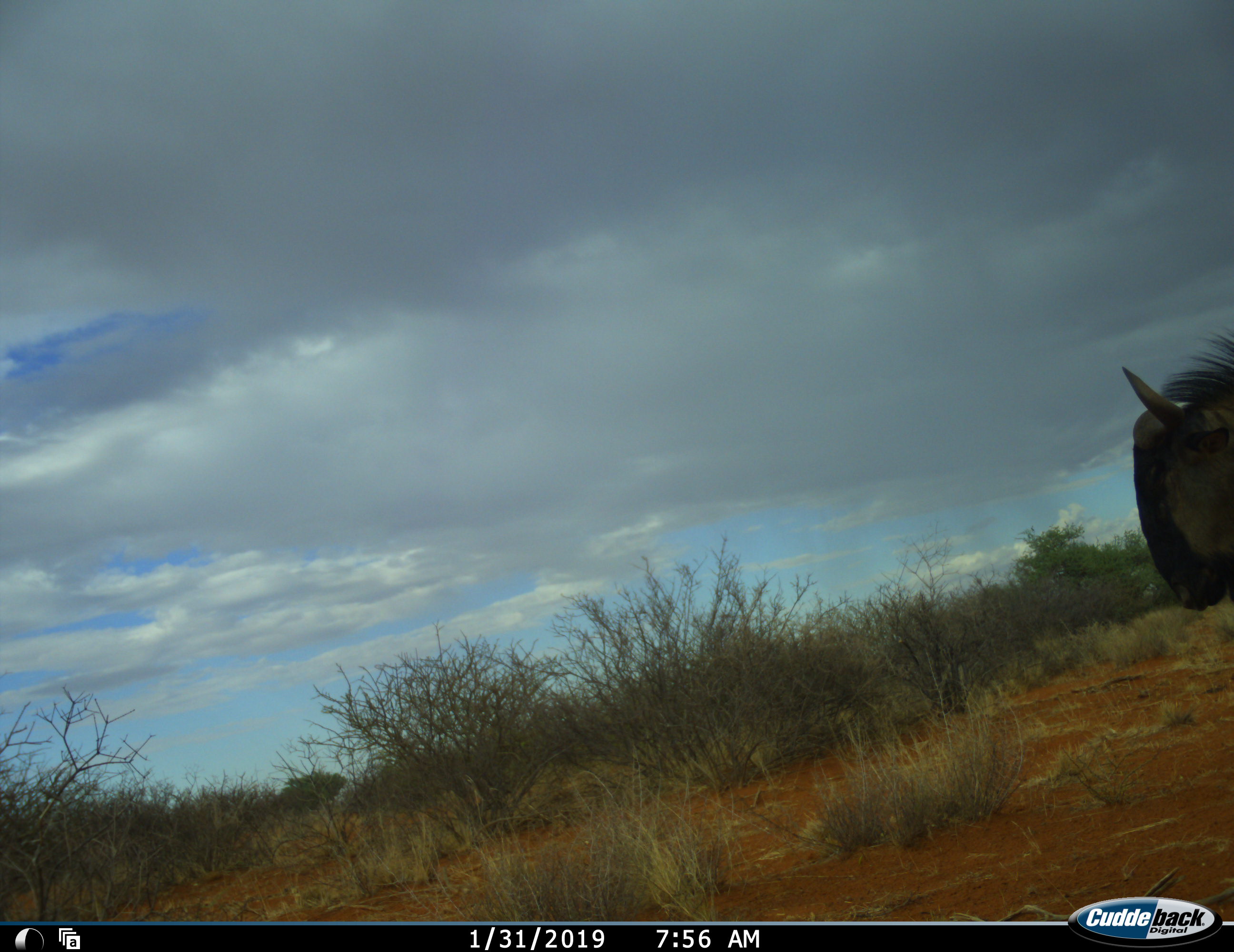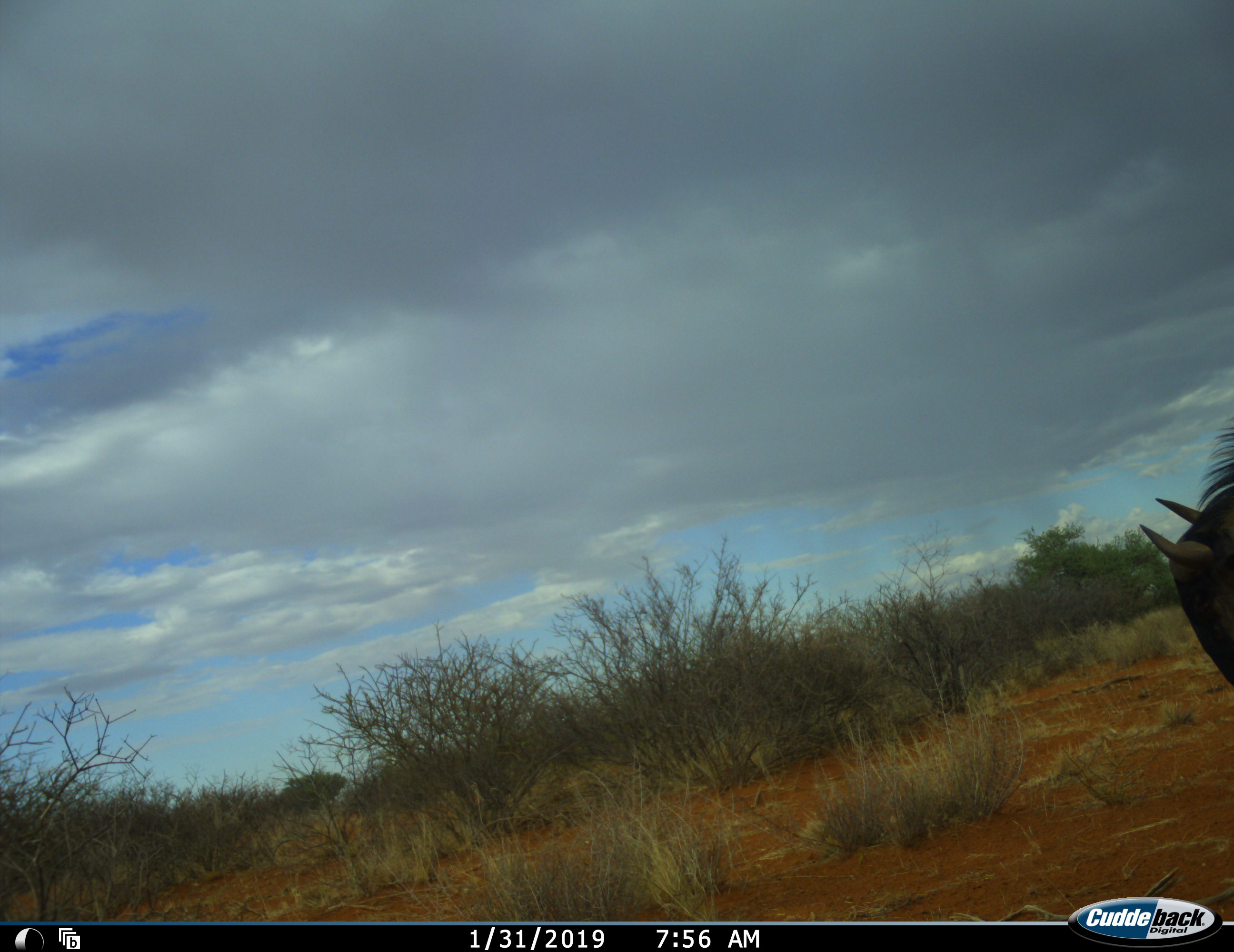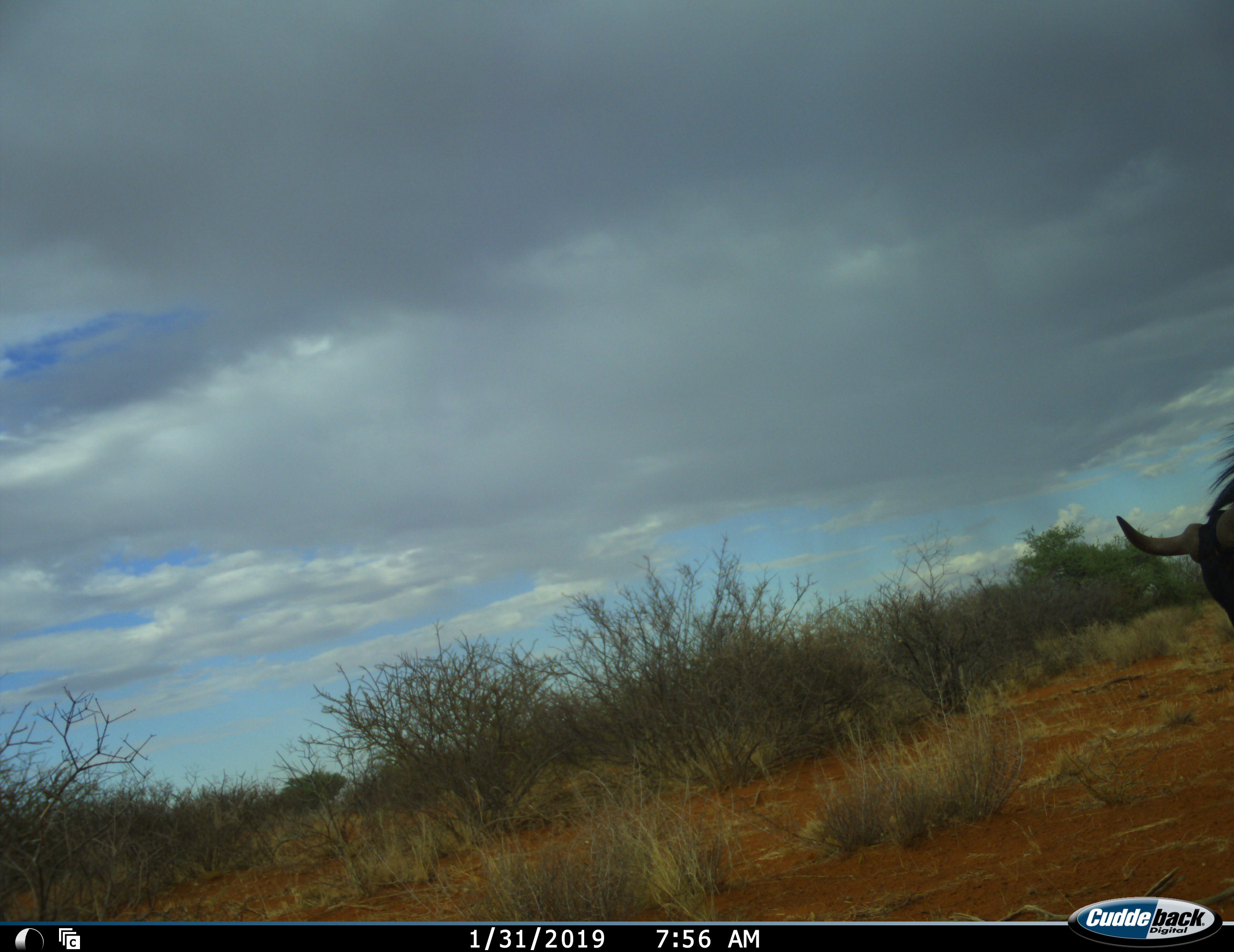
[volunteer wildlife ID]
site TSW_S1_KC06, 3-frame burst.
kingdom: Animalia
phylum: Chordata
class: Mammalia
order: Artiodactyla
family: Bovidae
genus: Connochaetes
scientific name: Connochaetes taurinus taurinus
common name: blue wildebeest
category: wildebeestblue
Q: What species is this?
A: Wildebeestblue (blue wildebeest) (Connochaetes taurinus taurinus).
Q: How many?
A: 1.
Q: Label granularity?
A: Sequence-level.